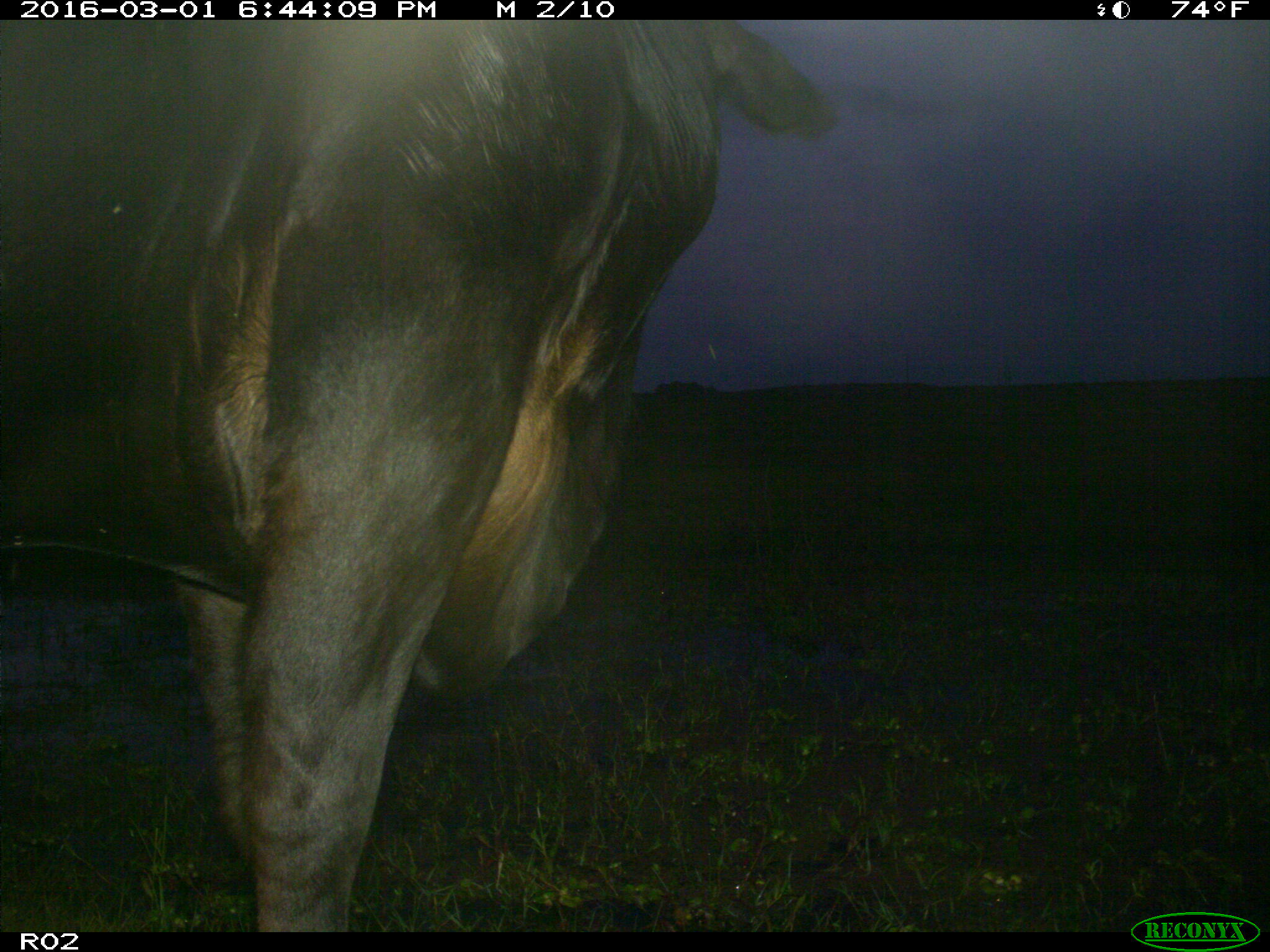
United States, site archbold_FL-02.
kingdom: Animalia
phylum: Chordata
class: Mammalia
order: Artiodactyla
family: Bovidae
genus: Bos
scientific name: Bos taurus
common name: domestic cow